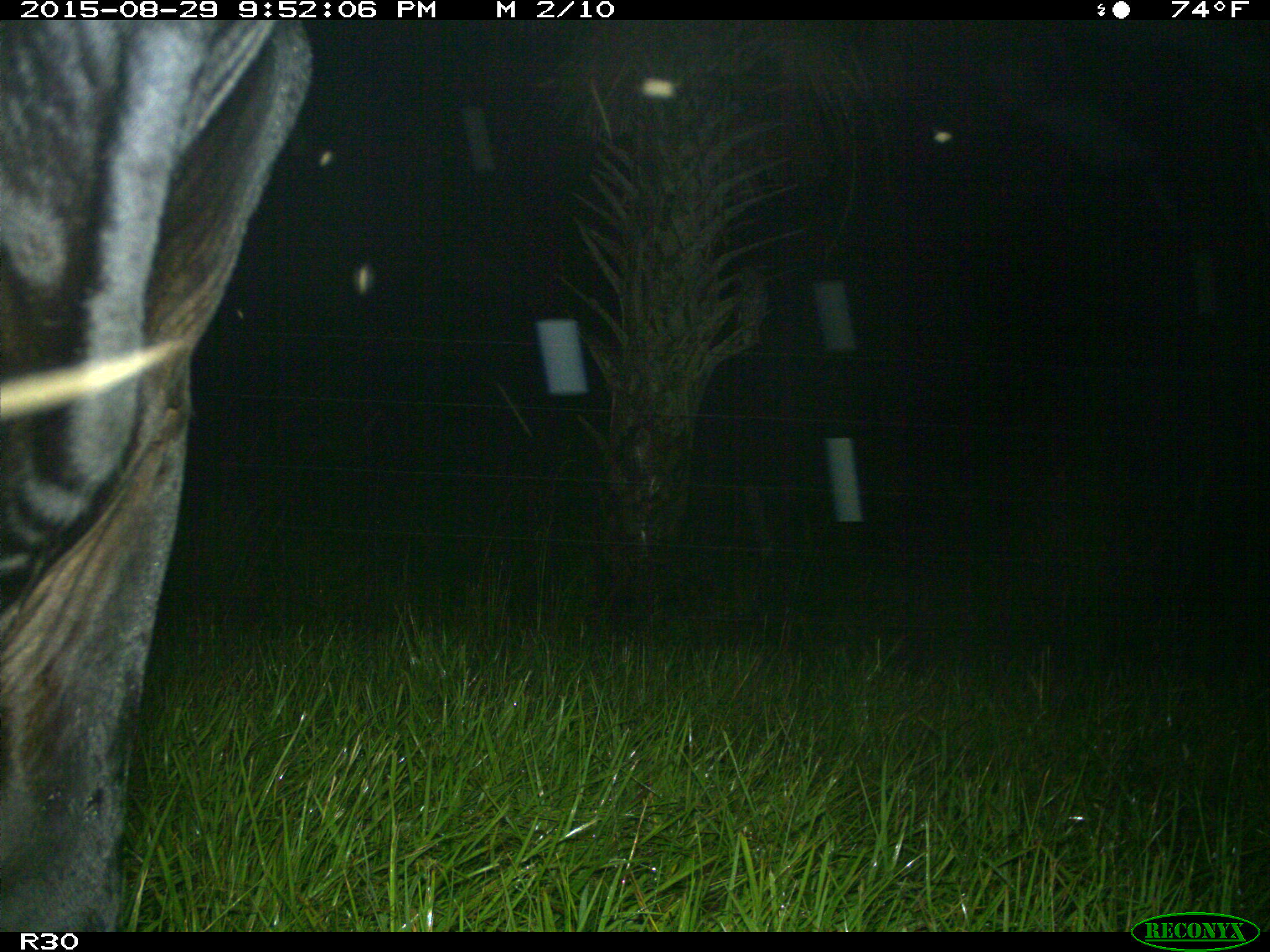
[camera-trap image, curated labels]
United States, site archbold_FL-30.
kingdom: Animalia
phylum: Chordata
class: Mammalia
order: Artiodactyla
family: Bovidae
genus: Bos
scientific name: Bos taurus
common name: domestic cow